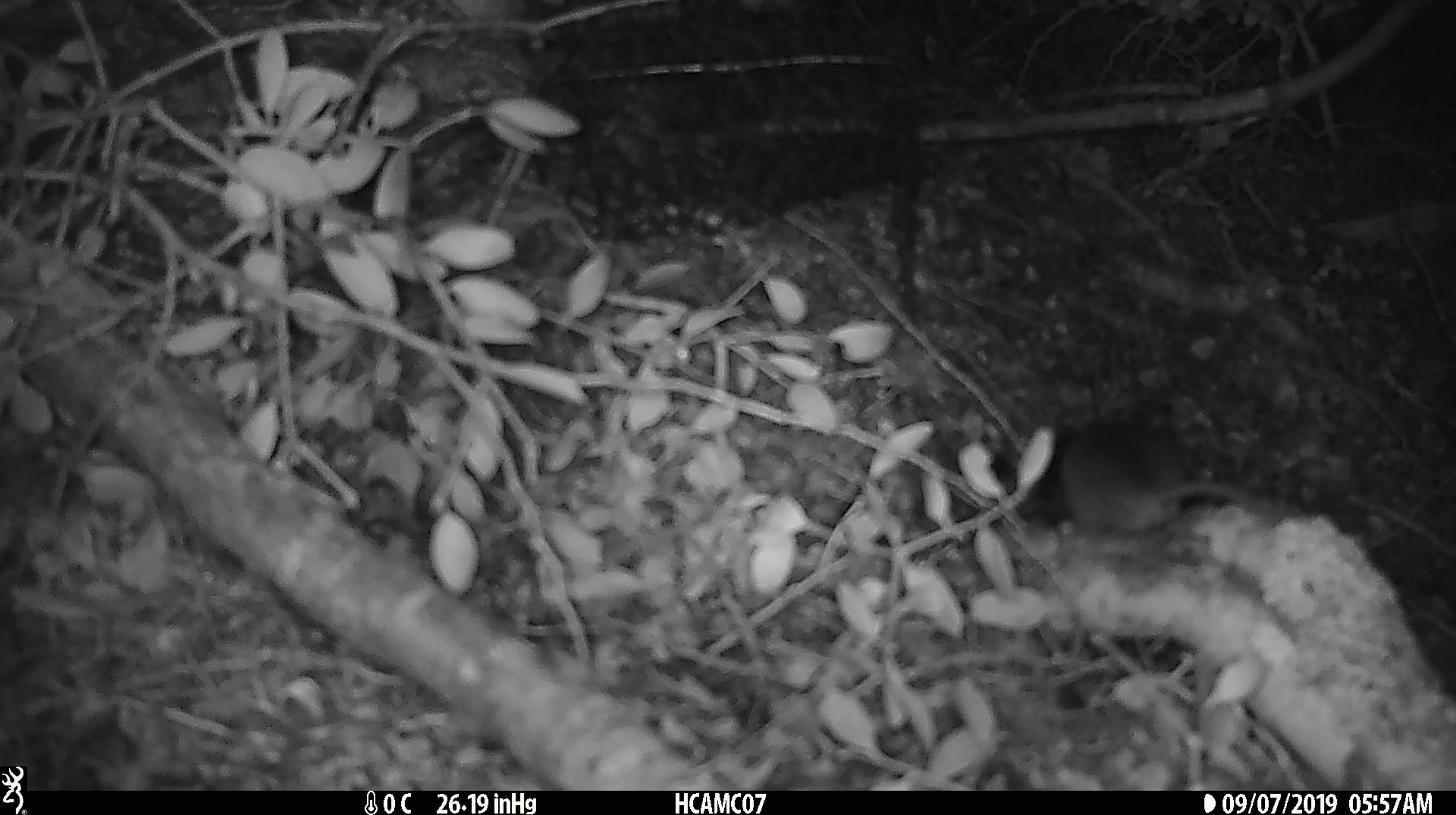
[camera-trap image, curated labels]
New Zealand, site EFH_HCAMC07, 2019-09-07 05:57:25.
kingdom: Animalia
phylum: Chordata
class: Mammalia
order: Rodentia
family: Muridae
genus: Mus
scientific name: Mus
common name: mouse